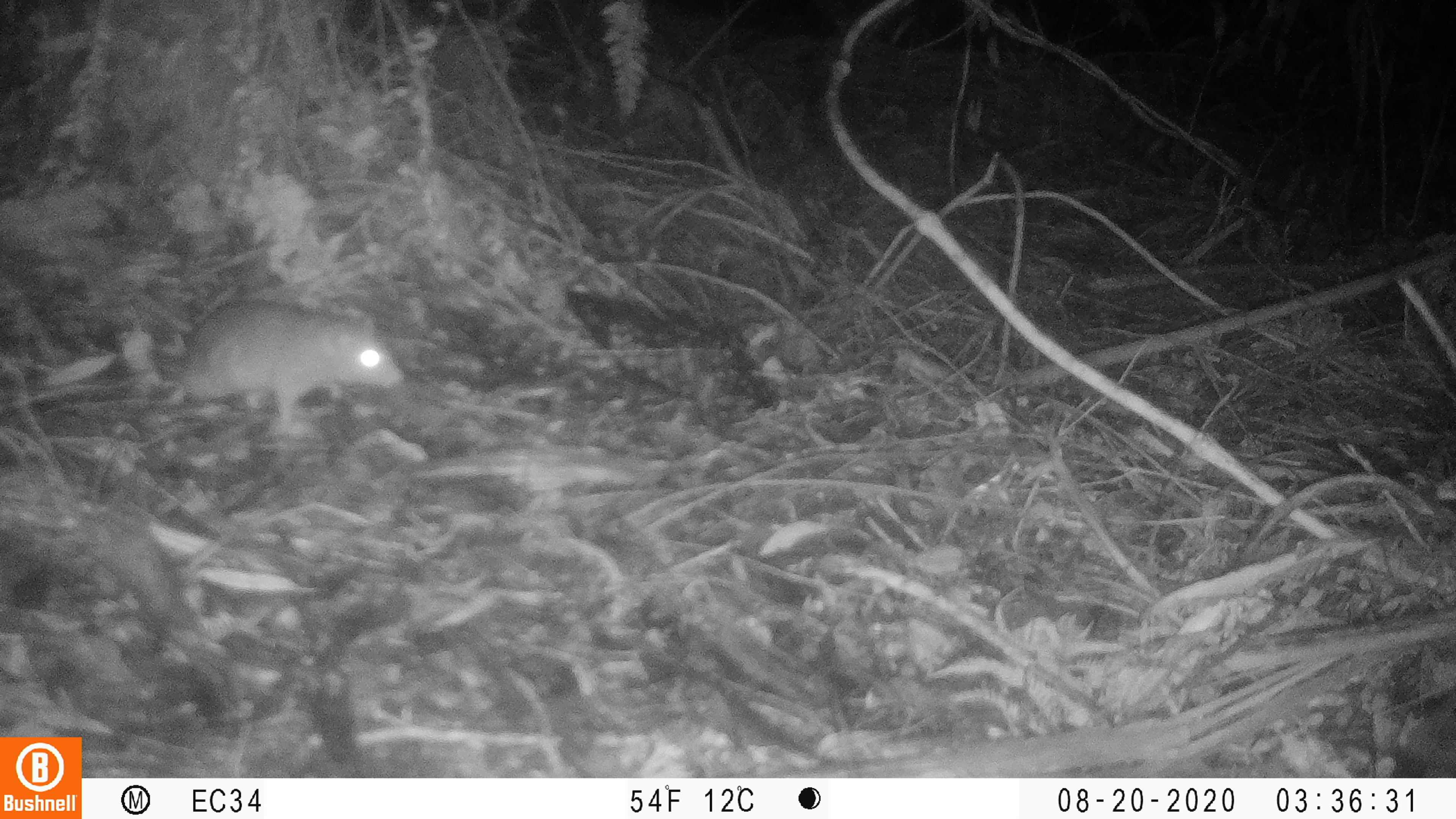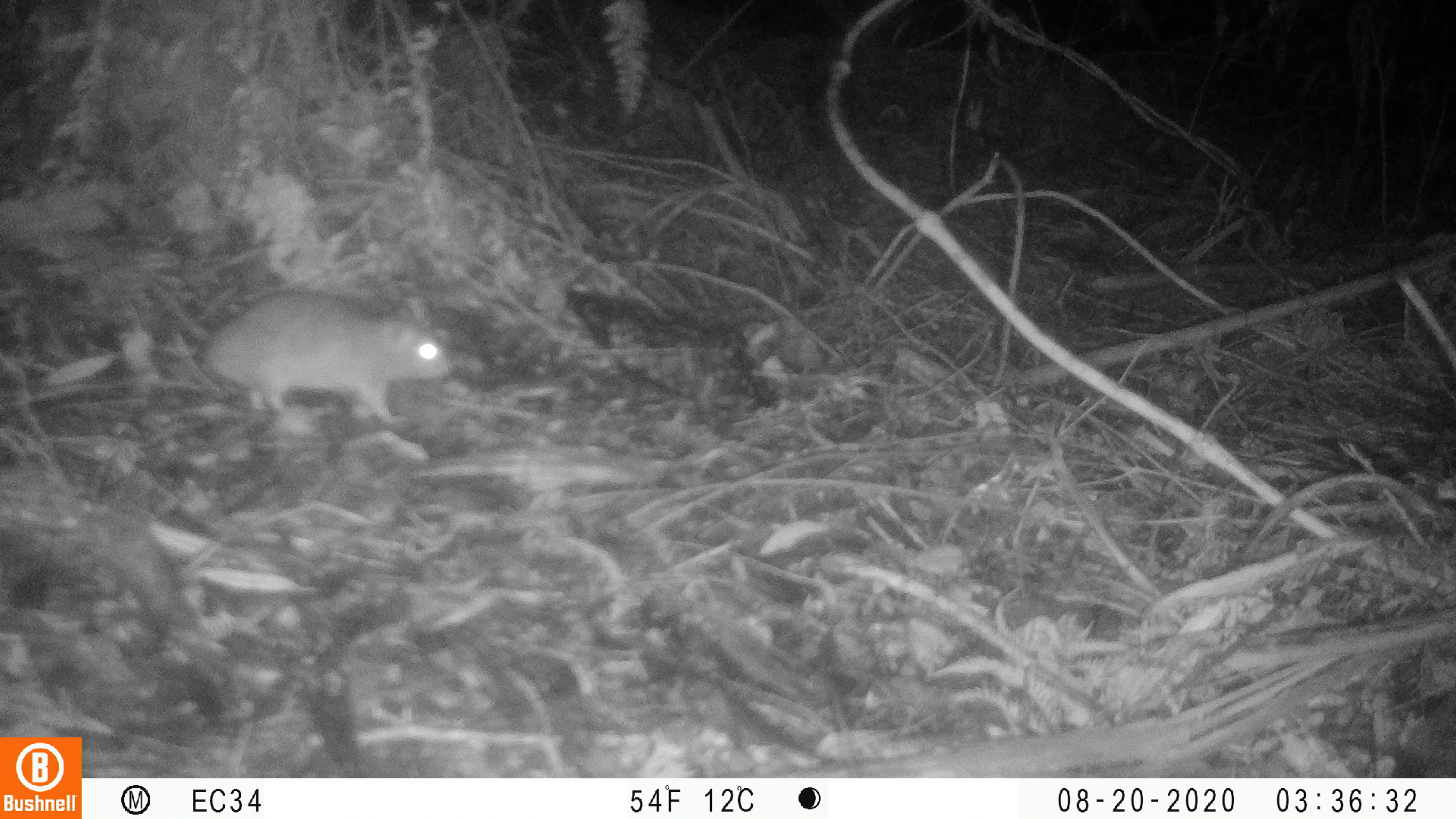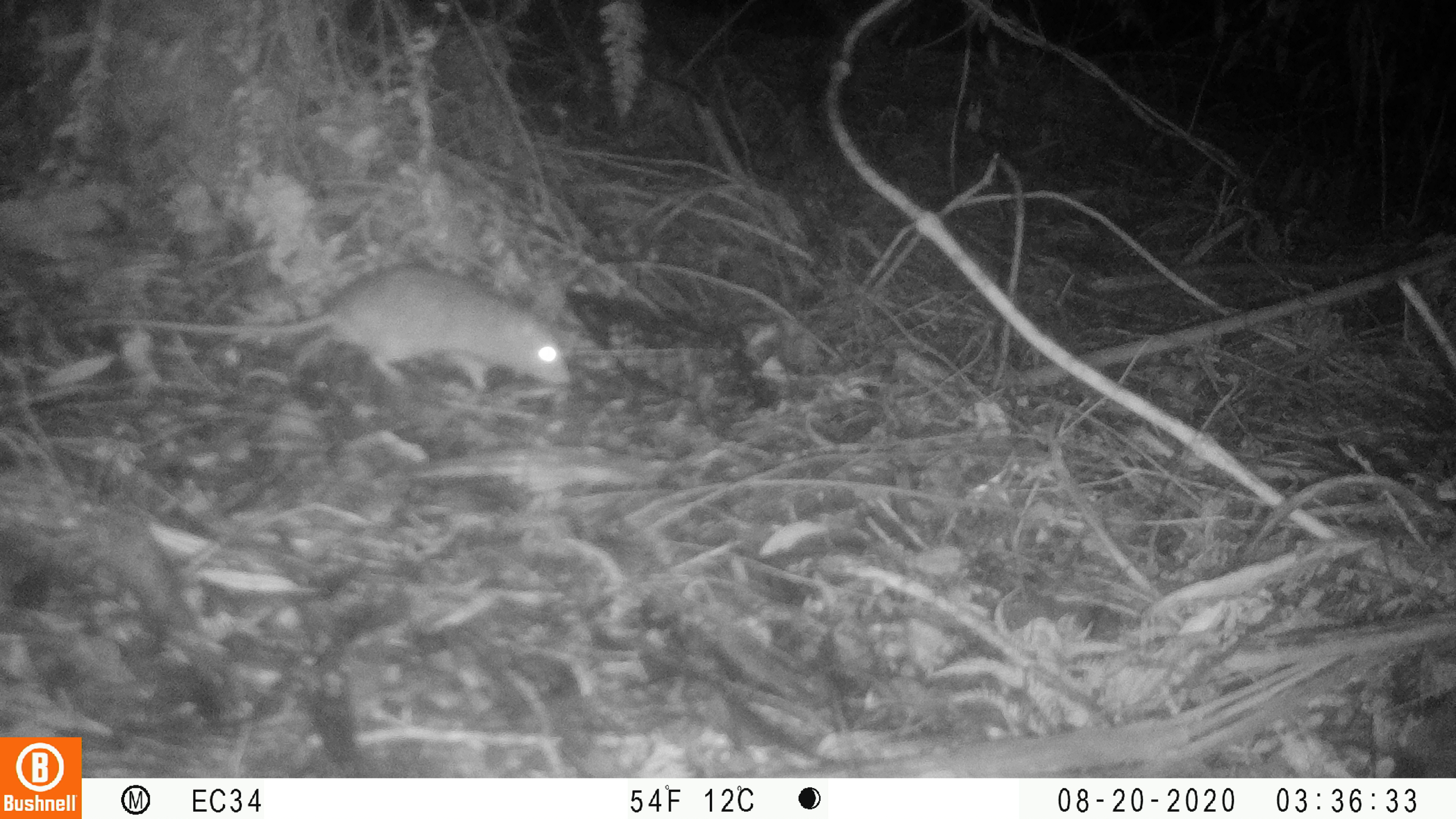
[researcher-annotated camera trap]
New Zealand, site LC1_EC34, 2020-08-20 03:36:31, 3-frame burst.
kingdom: Animalia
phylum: Chordata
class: Mammalia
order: Rodentia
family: Muridae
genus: Rattus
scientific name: Rattus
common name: rat